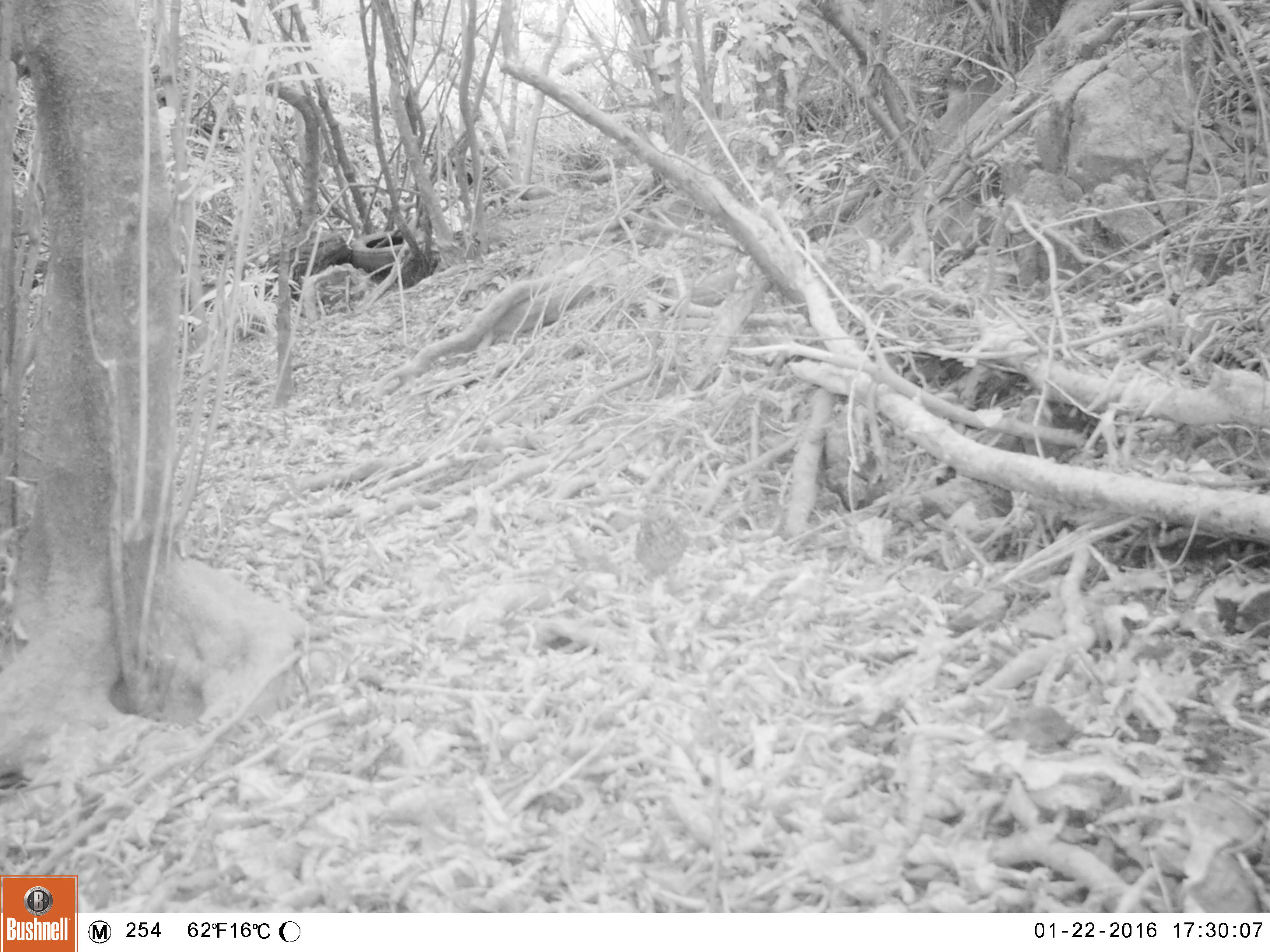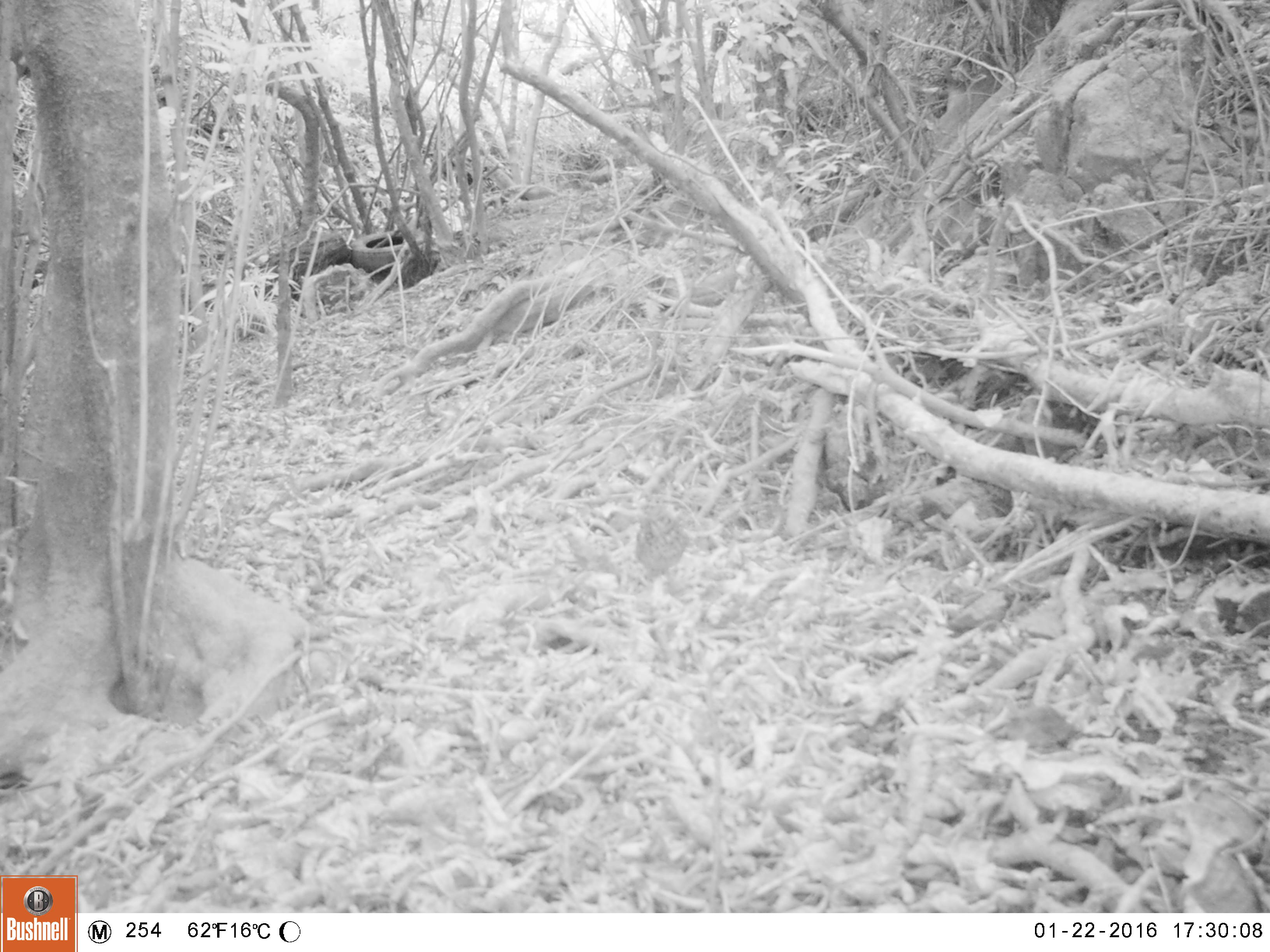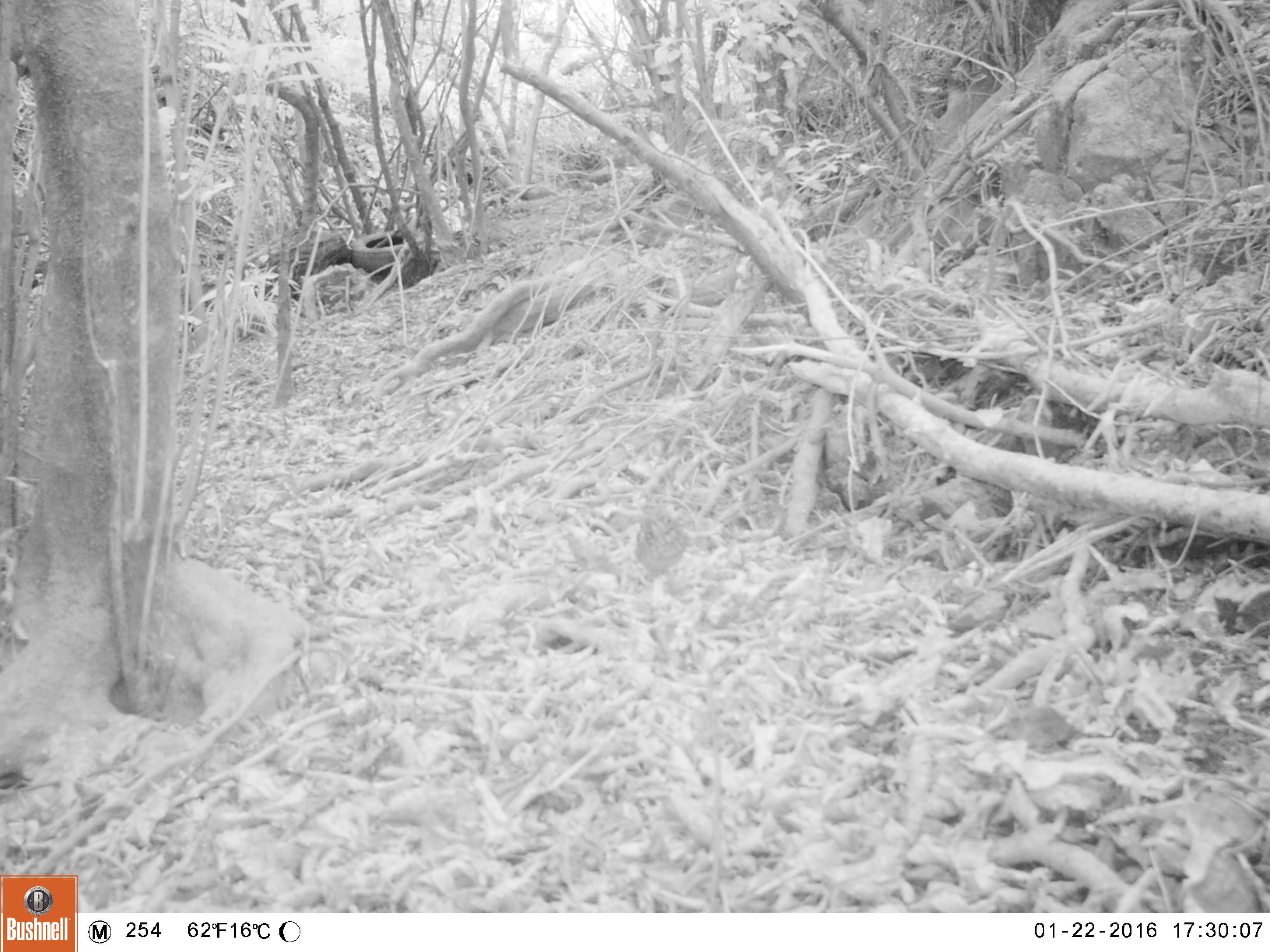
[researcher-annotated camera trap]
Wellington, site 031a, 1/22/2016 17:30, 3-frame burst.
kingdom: Animalia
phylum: Chordata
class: Aves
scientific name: Aves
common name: bird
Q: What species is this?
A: Bird (Aves).